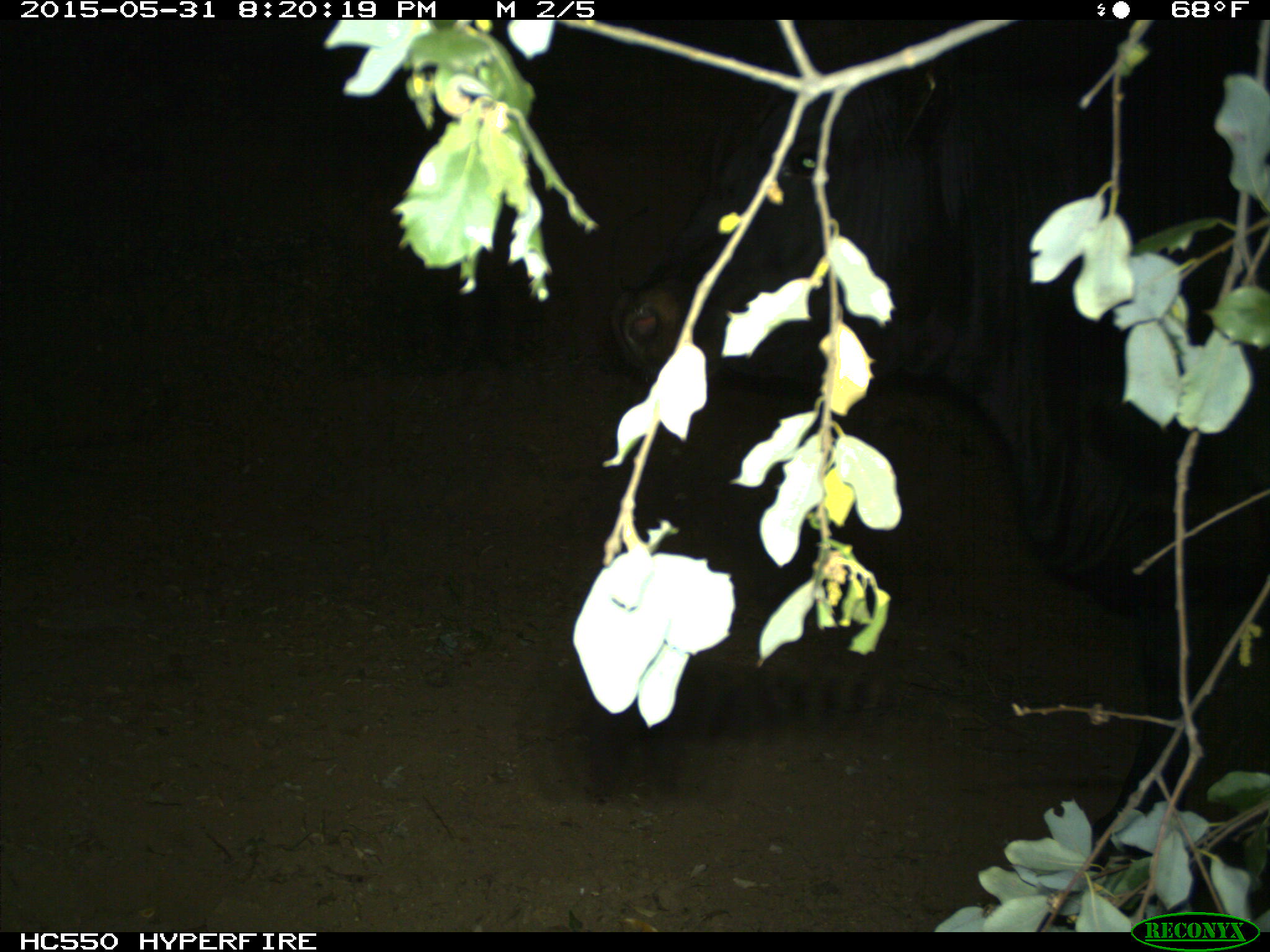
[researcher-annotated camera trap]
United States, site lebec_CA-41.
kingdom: Animalia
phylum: Chordata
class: Mammalia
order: Artiodactyla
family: Bovidae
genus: Bos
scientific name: Bos taurus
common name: domestic cow